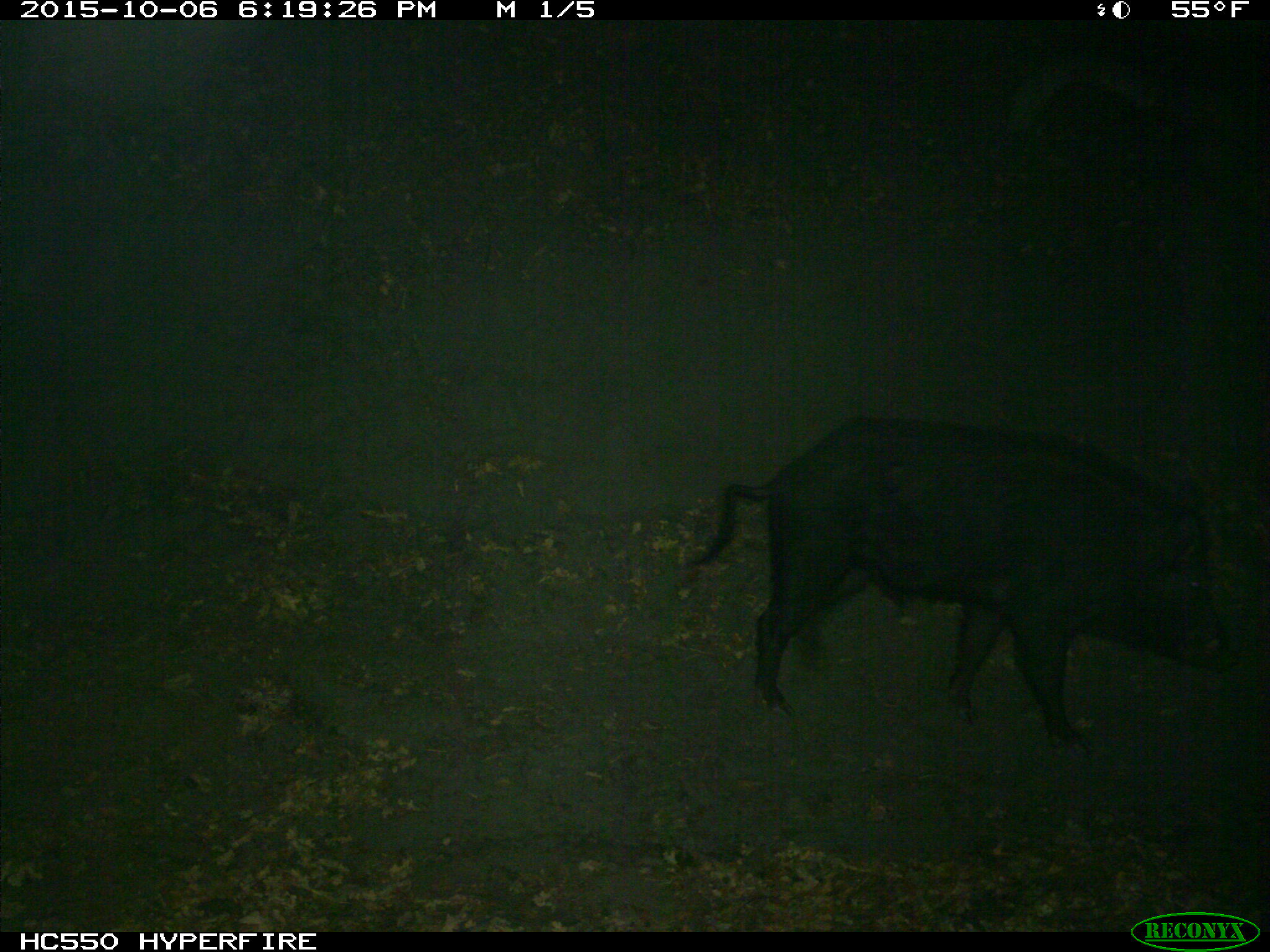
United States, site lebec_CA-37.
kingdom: Animalia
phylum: Chordata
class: Mammalia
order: Artiodactyla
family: Suidae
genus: Sus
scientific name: Sus scrofa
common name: wild boar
Sus scrofa (wild boar).